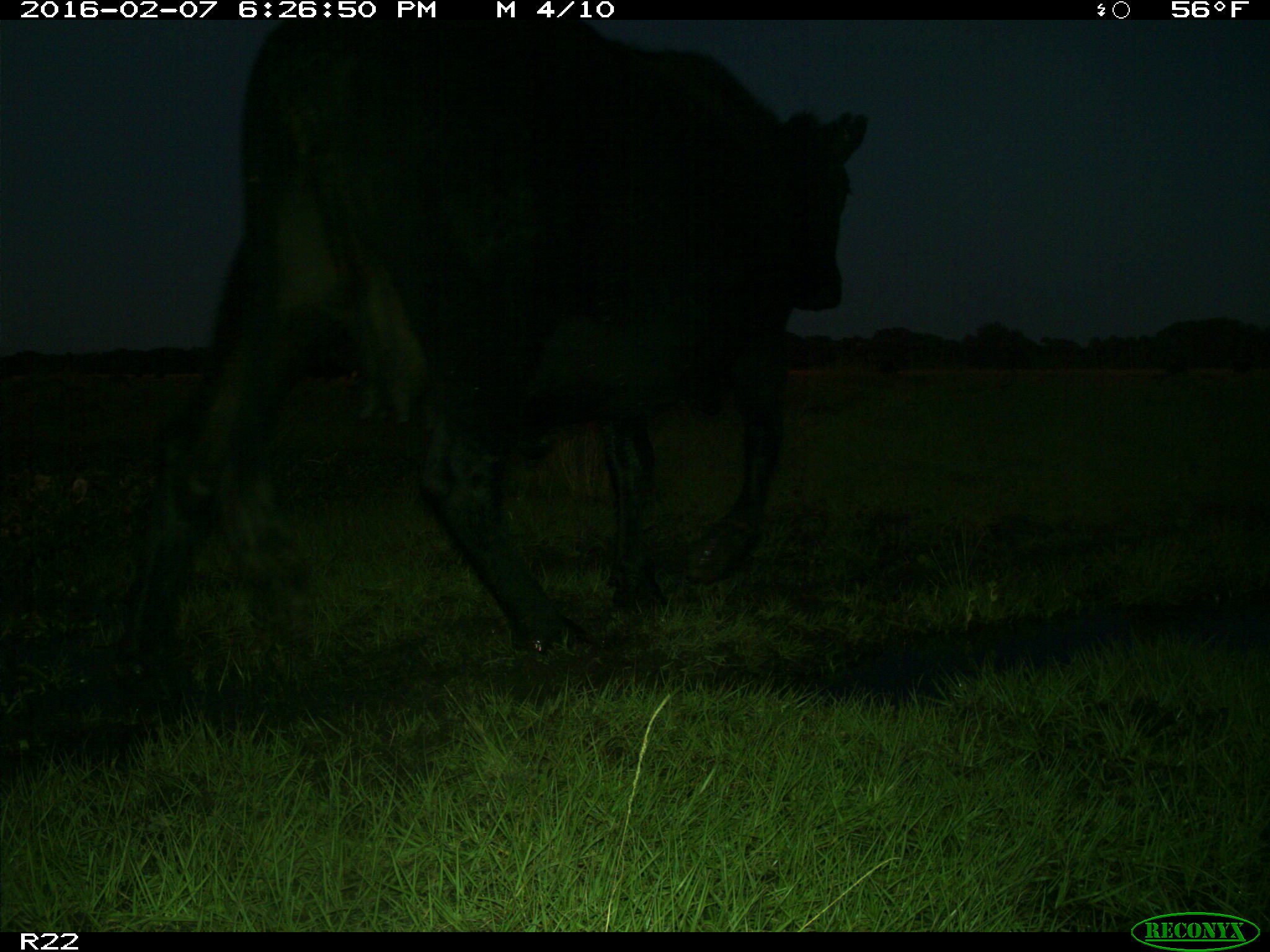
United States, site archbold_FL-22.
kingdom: Animalia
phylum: Chordata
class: Mammalia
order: Artiodactyla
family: Bovidae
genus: Bos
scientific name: Bos taurus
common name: domestic cow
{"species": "Bos taurus (domestic cow)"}